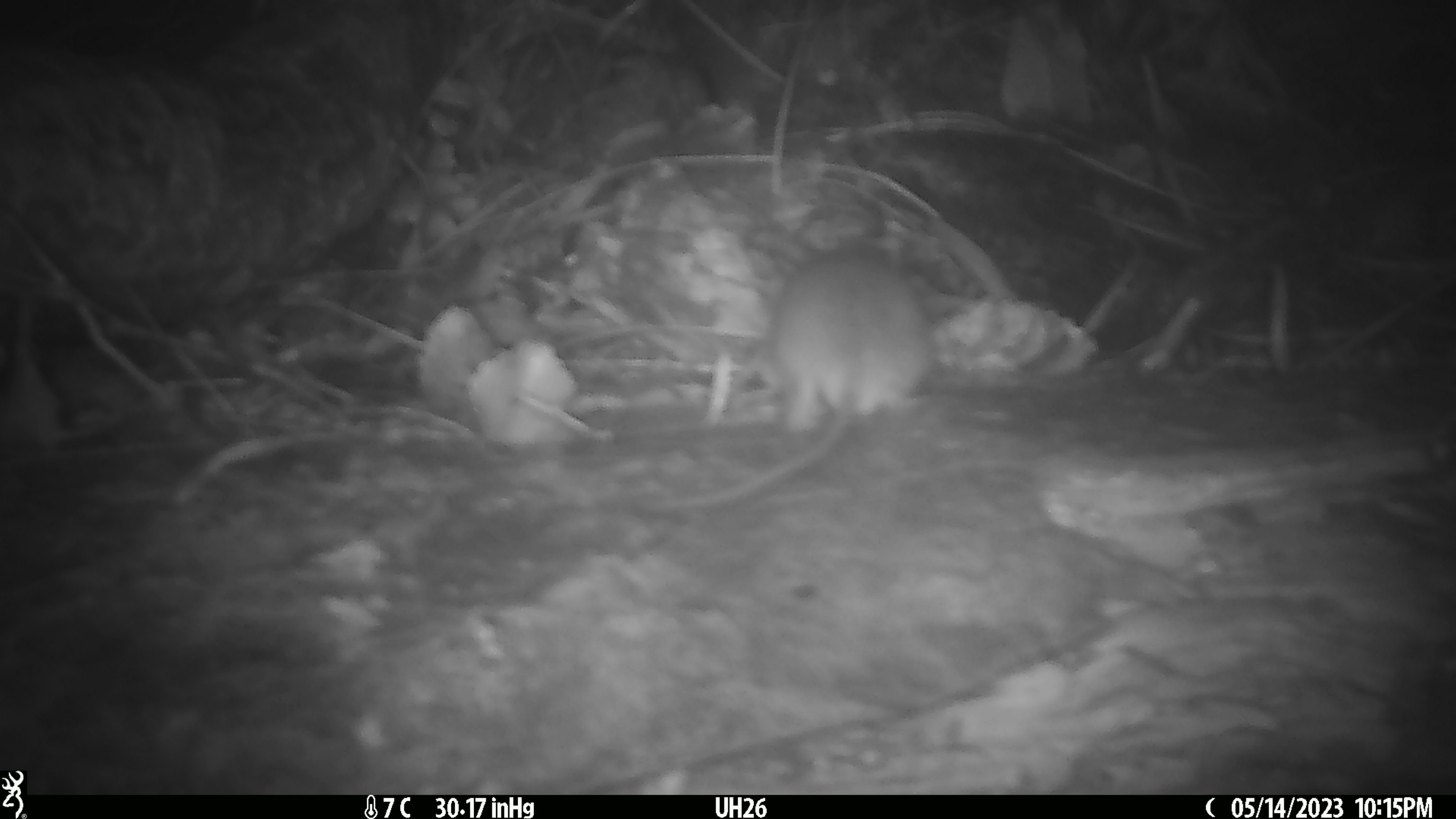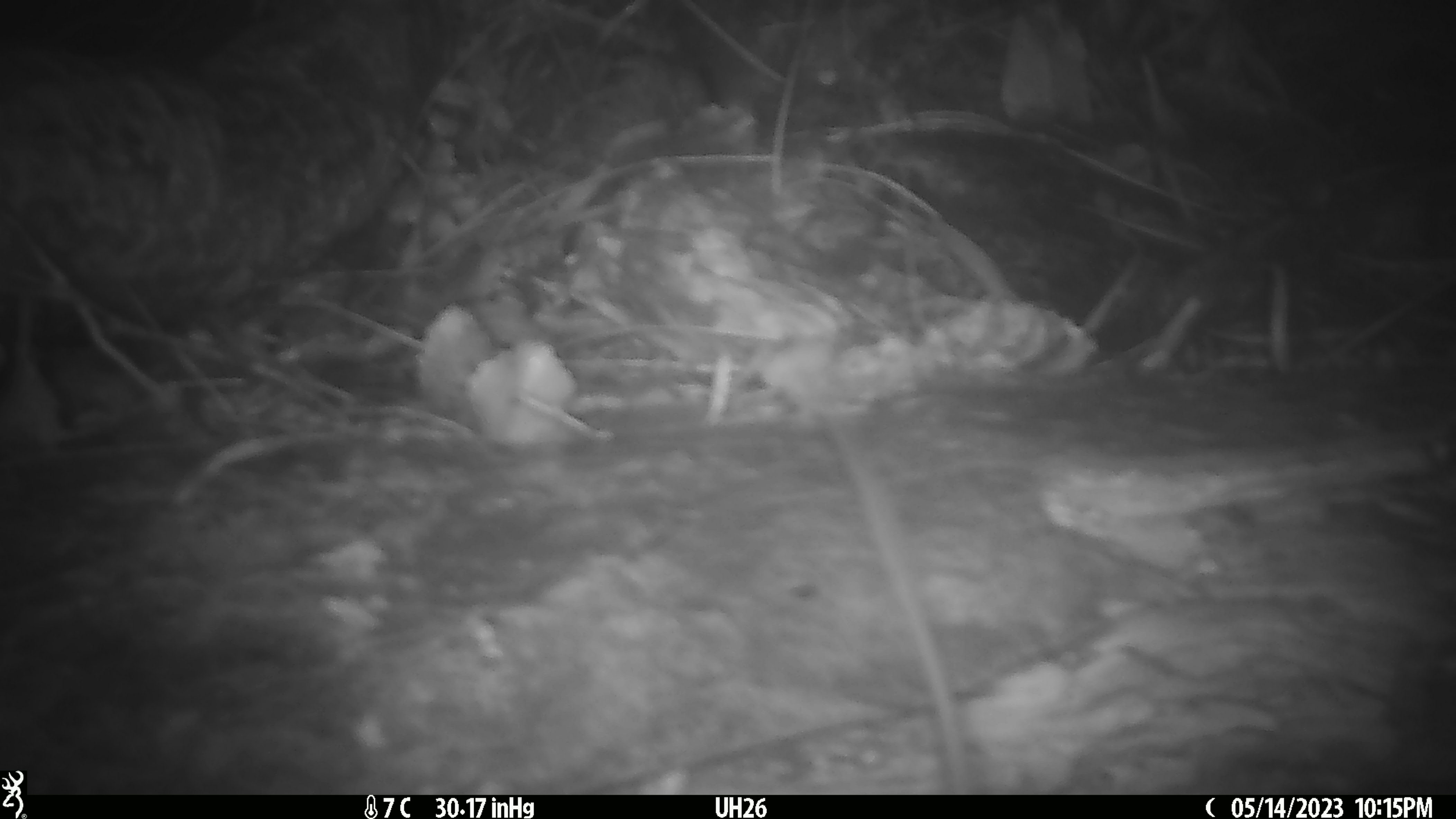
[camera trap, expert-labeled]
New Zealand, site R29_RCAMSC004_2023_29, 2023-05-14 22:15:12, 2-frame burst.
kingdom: Animalia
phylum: Chordata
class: Mammalia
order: Rodentia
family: Muridae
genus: Mus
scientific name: Mus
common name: mouse